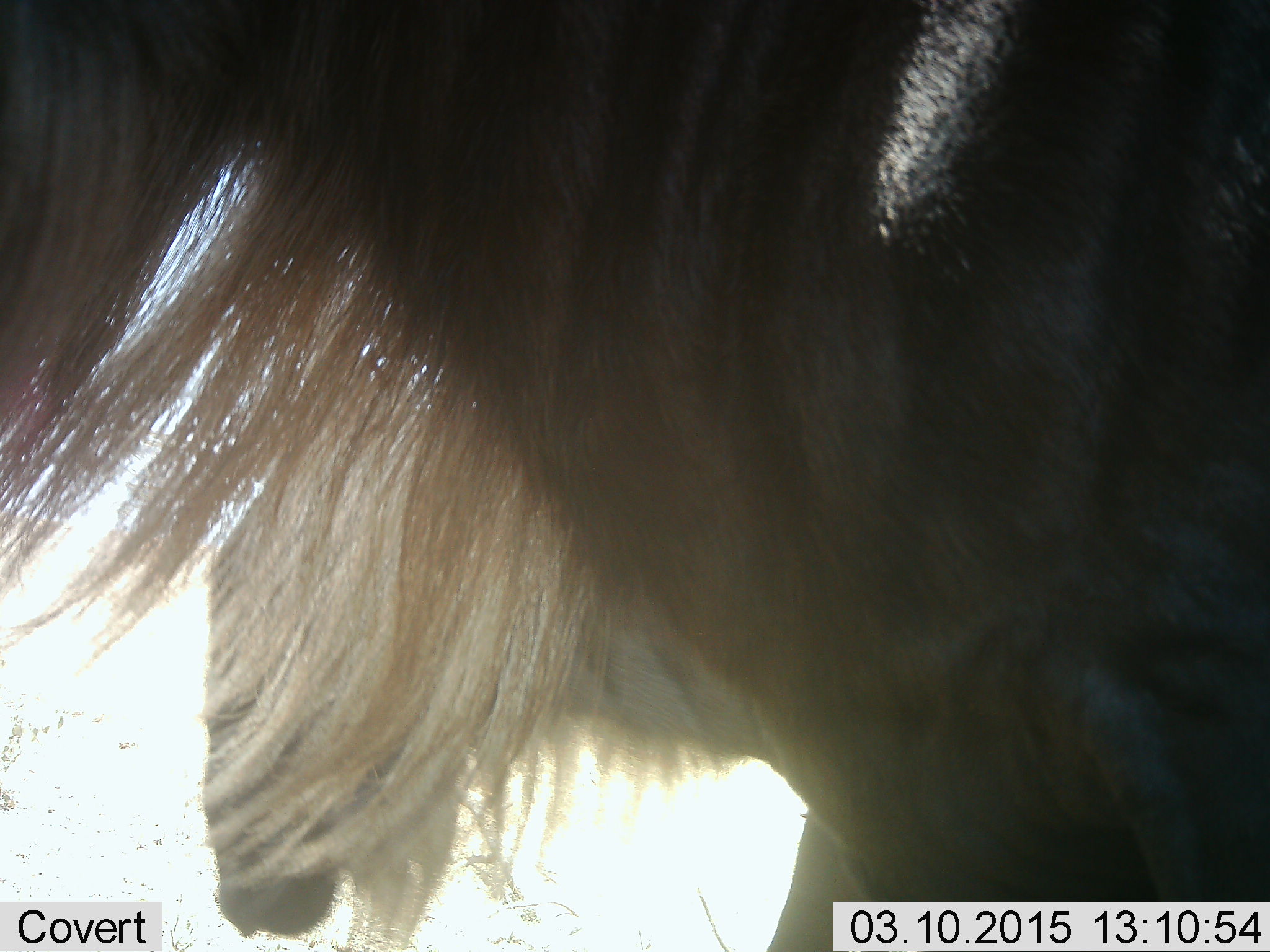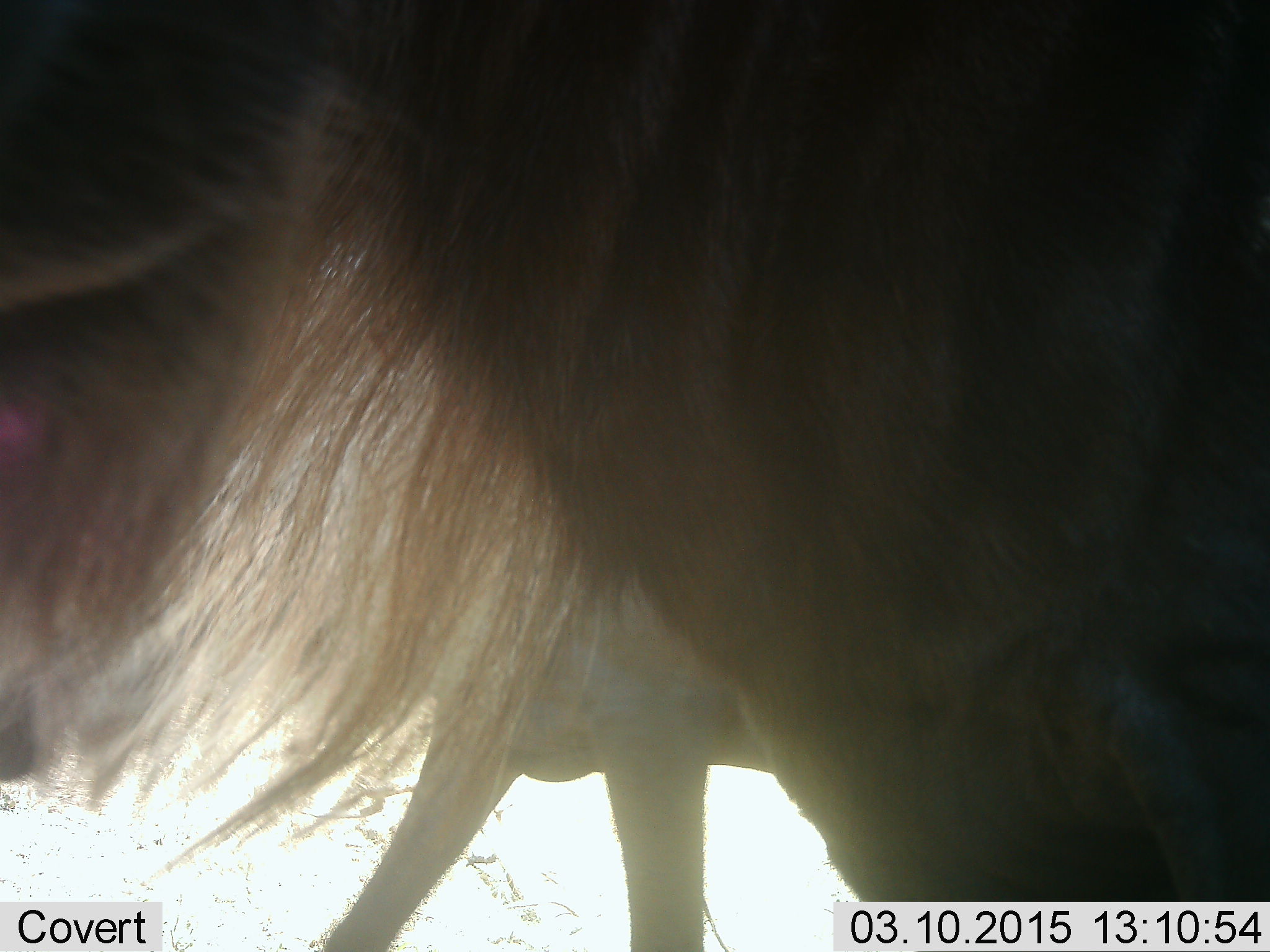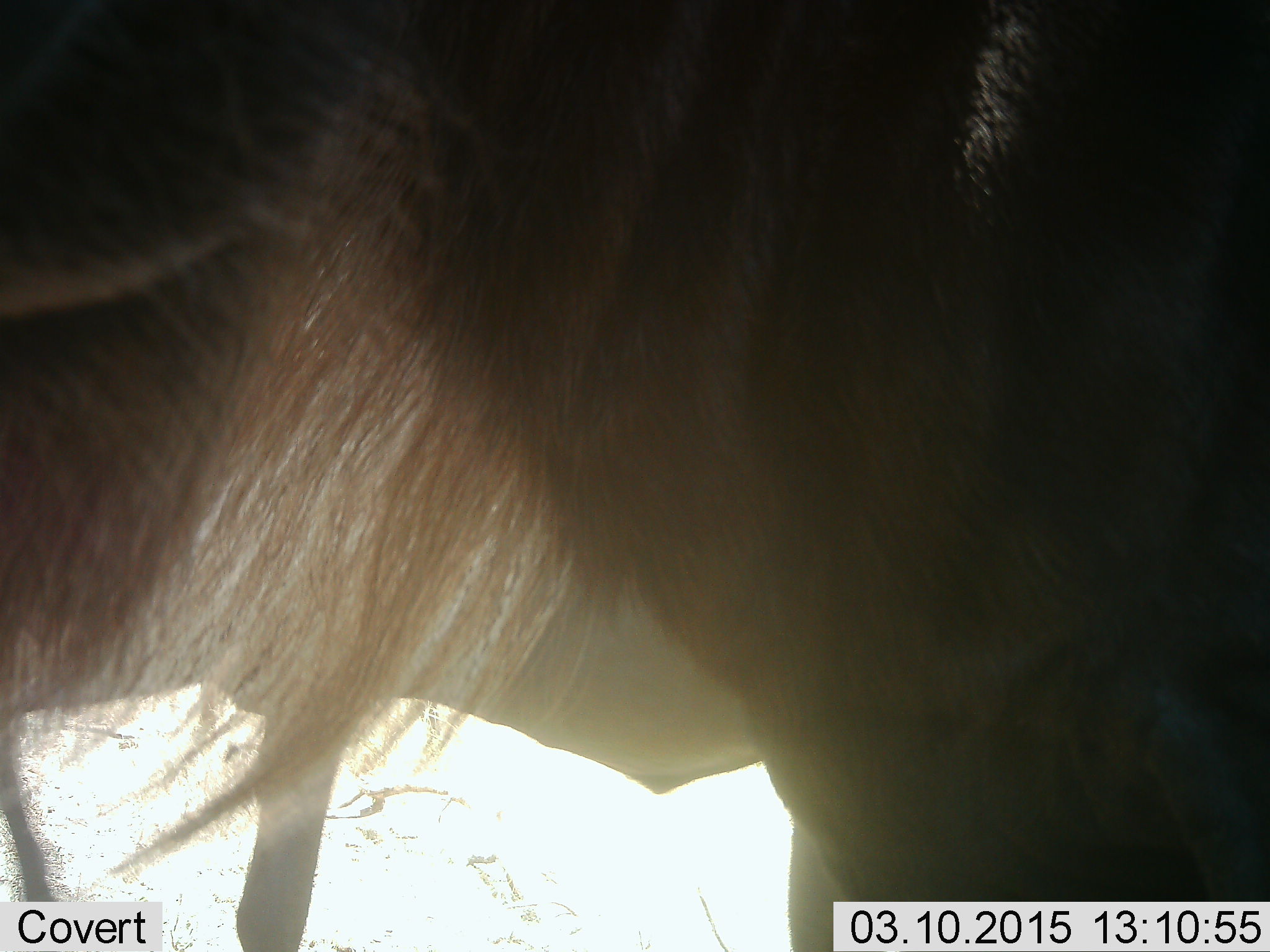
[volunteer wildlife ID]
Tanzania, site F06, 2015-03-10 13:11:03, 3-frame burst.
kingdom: Animalia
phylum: Chordata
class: Mammalia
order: Artiodactyla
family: Bovidae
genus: Connochaetes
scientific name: Connochaetes taurinus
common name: blue wildebeest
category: wildebeest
Wildebeest (blue wildebeest) (Connochaetes taurinus), count 2. Behavior (volunteer vote fractions): standing 91%, resting 0%, moving 18%, interacting 0%. Young present (vote fraction): 0%. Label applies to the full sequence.